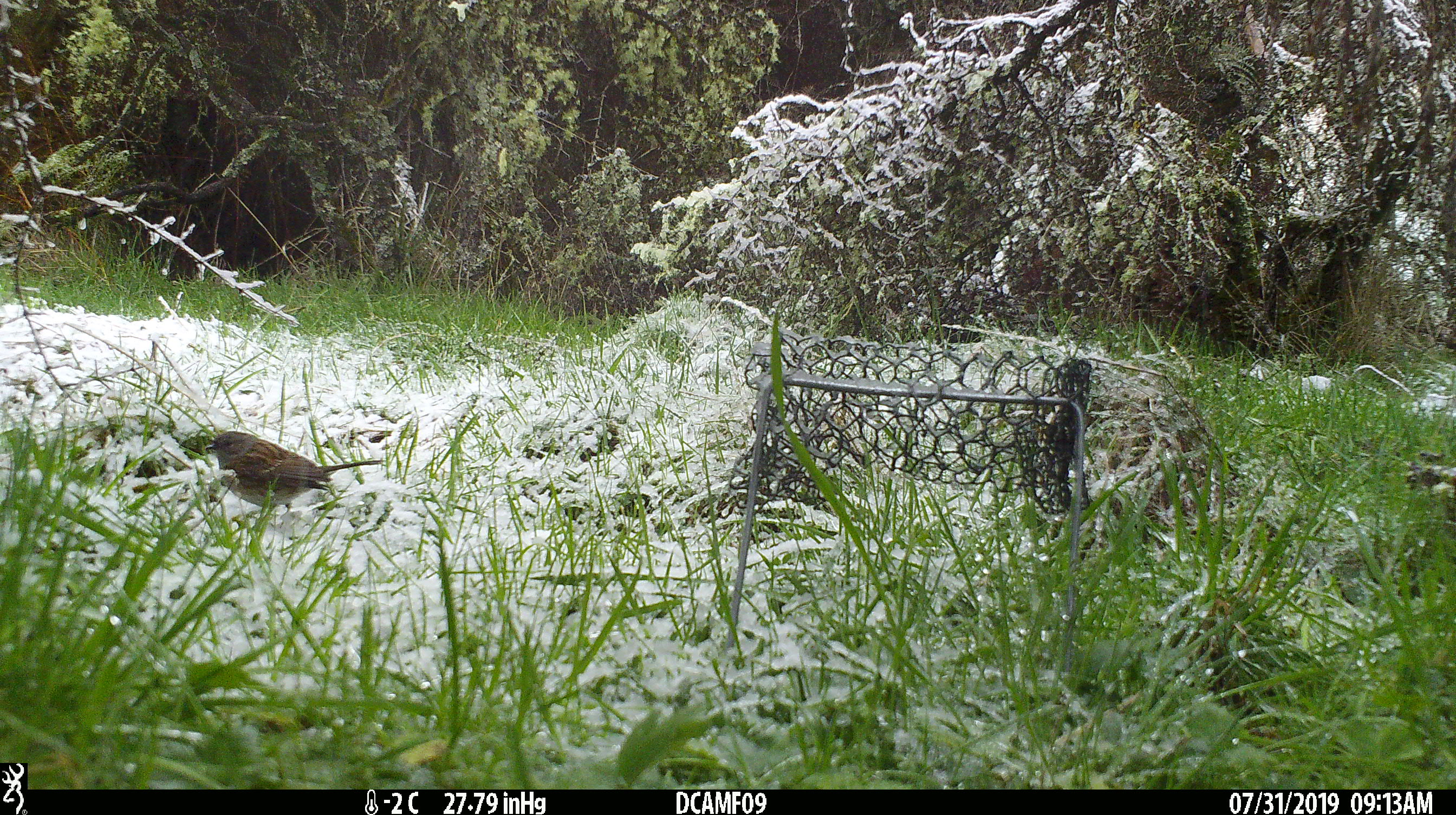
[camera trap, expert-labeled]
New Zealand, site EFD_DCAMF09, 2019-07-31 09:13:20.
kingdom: Animalia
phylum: Chordata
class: Aves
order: Passeriformes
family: Prunellidae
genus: Prunella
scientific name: Prunella modularis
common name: dunnock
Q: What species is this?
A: Dunnock (Prunella modularis).